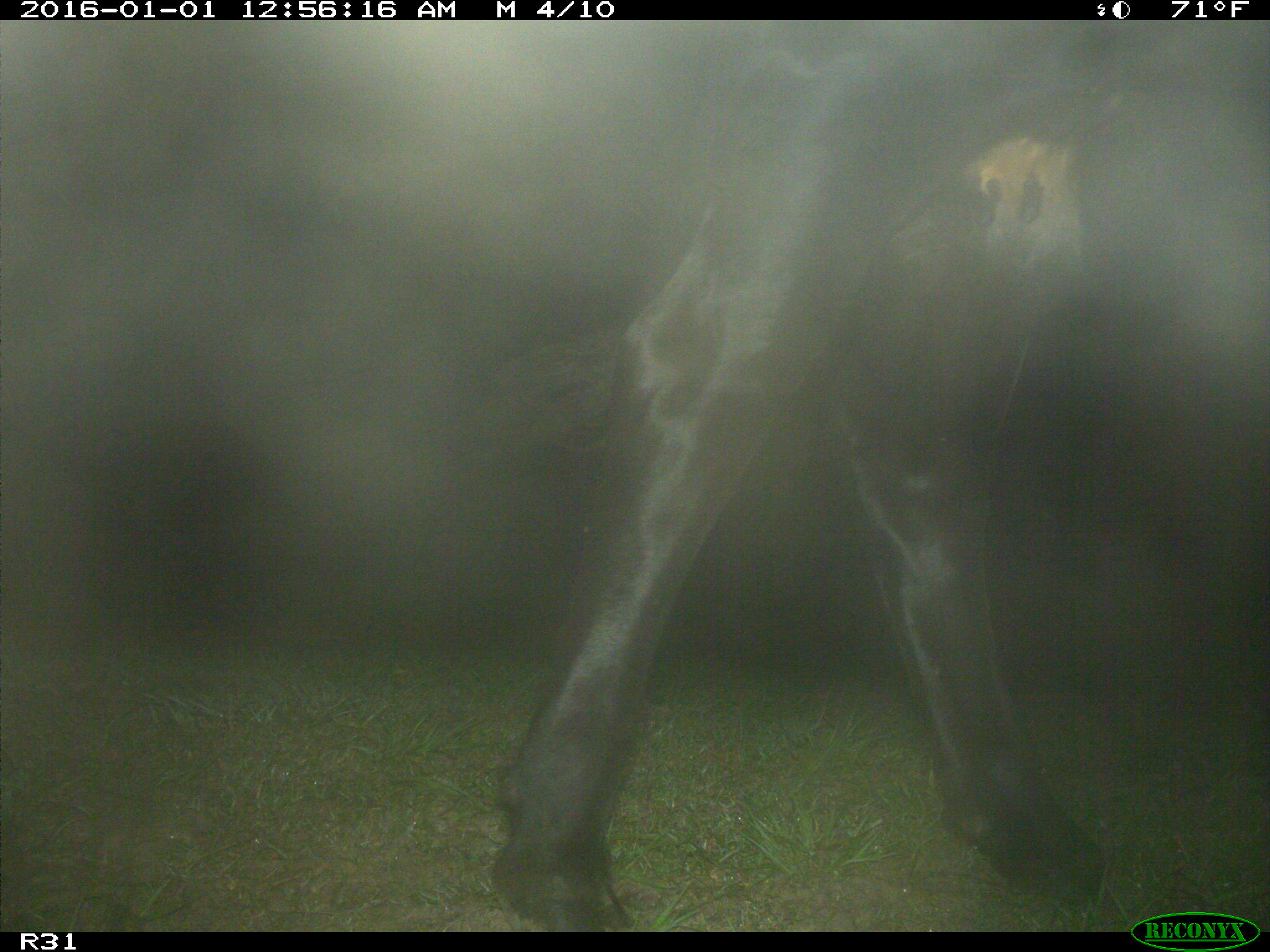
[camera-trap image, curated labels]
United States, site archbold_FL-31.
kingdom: Animalia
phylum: Chordata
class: Mammalia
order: Artiodactyla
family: Bovidae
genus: Bos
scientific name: Bos taurus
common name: domestic cow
Bos taurus (domestic cow).